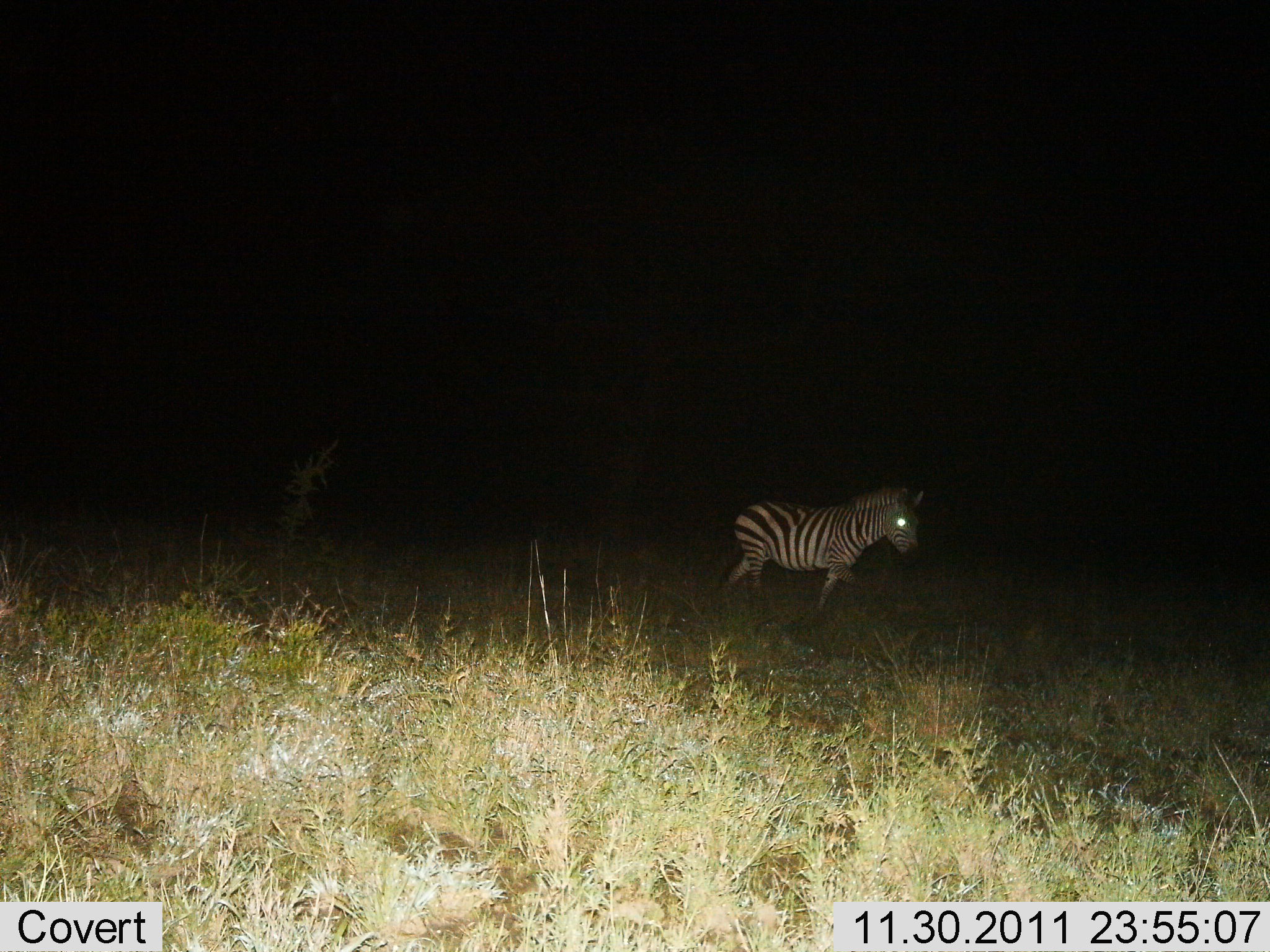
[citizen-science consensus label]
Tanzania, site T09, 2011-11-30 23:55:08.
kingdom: Animalia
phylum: Chordata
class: Mammalia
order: Perissodactyla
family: Equidae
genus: Equus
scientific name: Equus quagga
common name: plains zebra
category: zebra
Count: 1.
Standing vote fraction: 30%.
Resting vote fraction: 0%.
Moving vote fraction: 80%.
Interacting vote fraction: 0%.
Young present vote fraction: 0%.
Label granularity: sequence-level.